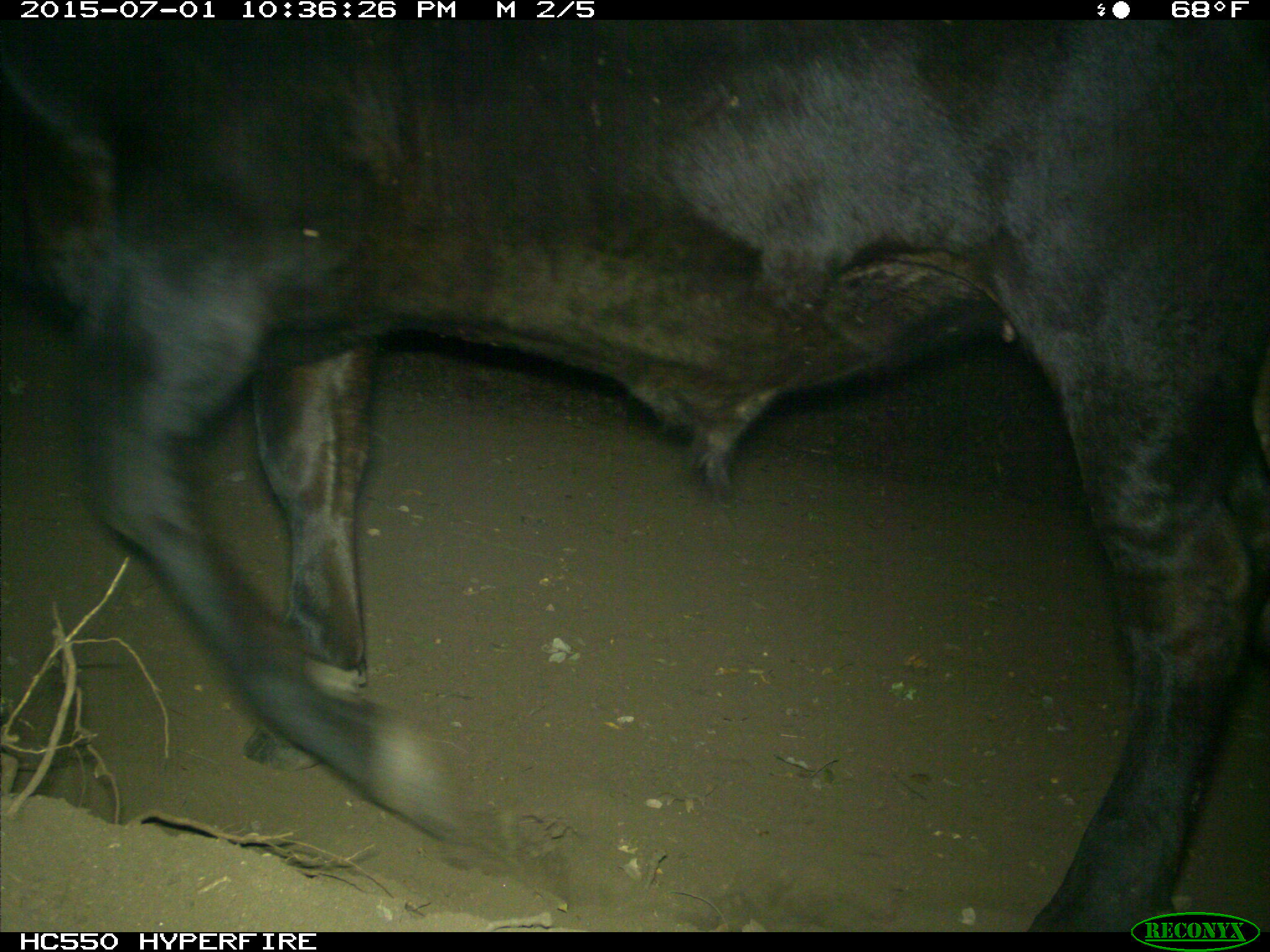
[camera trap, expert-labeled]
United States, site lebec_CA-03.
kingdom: Animalia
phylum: Chordata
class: Mammalia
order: Artiodactyla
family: Bovidae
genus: Bos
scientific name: Bos taurus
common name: domestic cow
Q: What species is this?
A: Bos taurus (domestic cow).